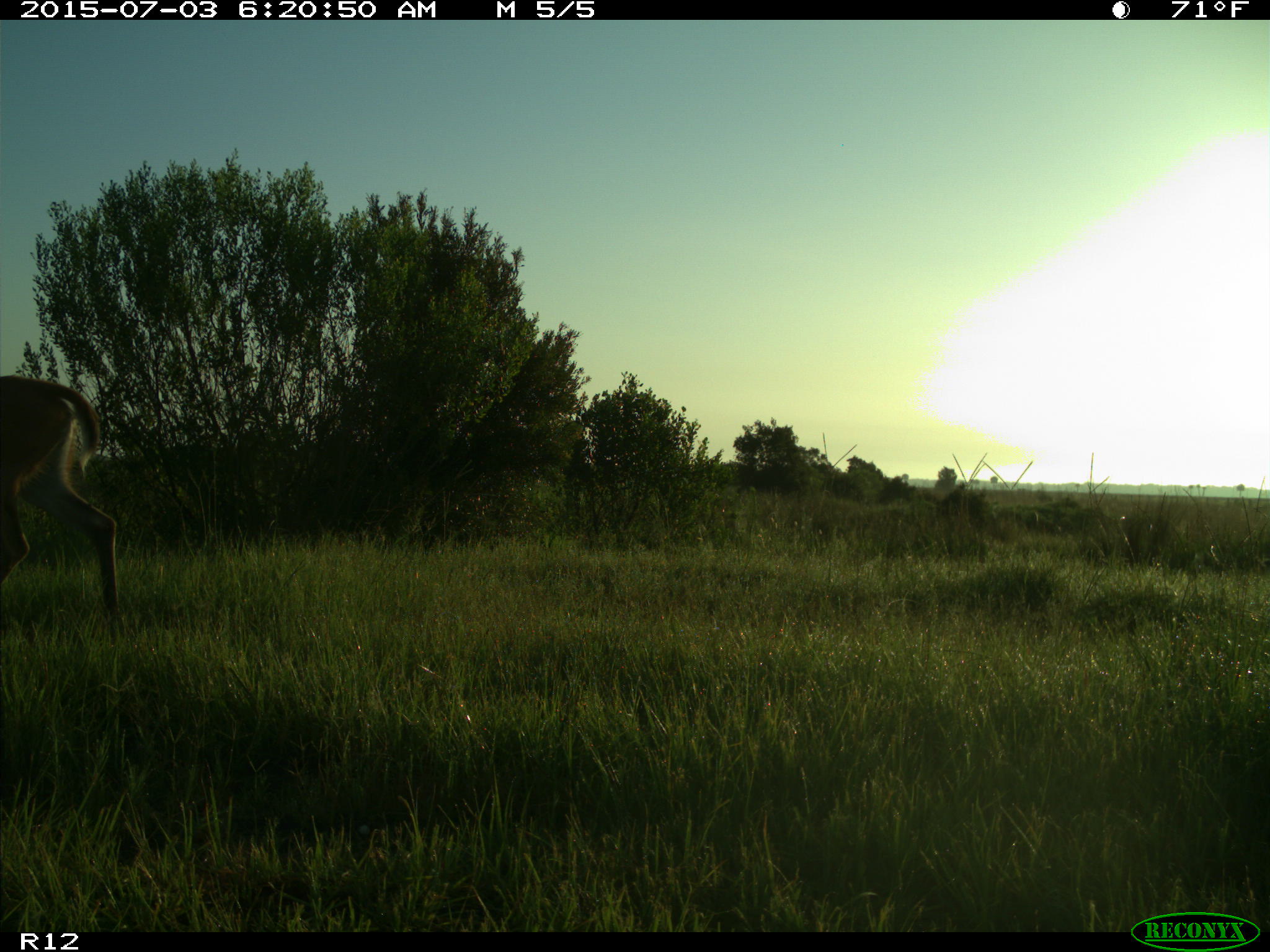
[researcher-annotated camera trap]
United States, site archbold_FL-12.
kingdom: Animalia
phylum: Chordata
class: Mammalia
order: Artiodactyla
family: Cervidae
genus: Odocoileus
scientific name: Odocoileus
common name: deer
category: unidentified deer